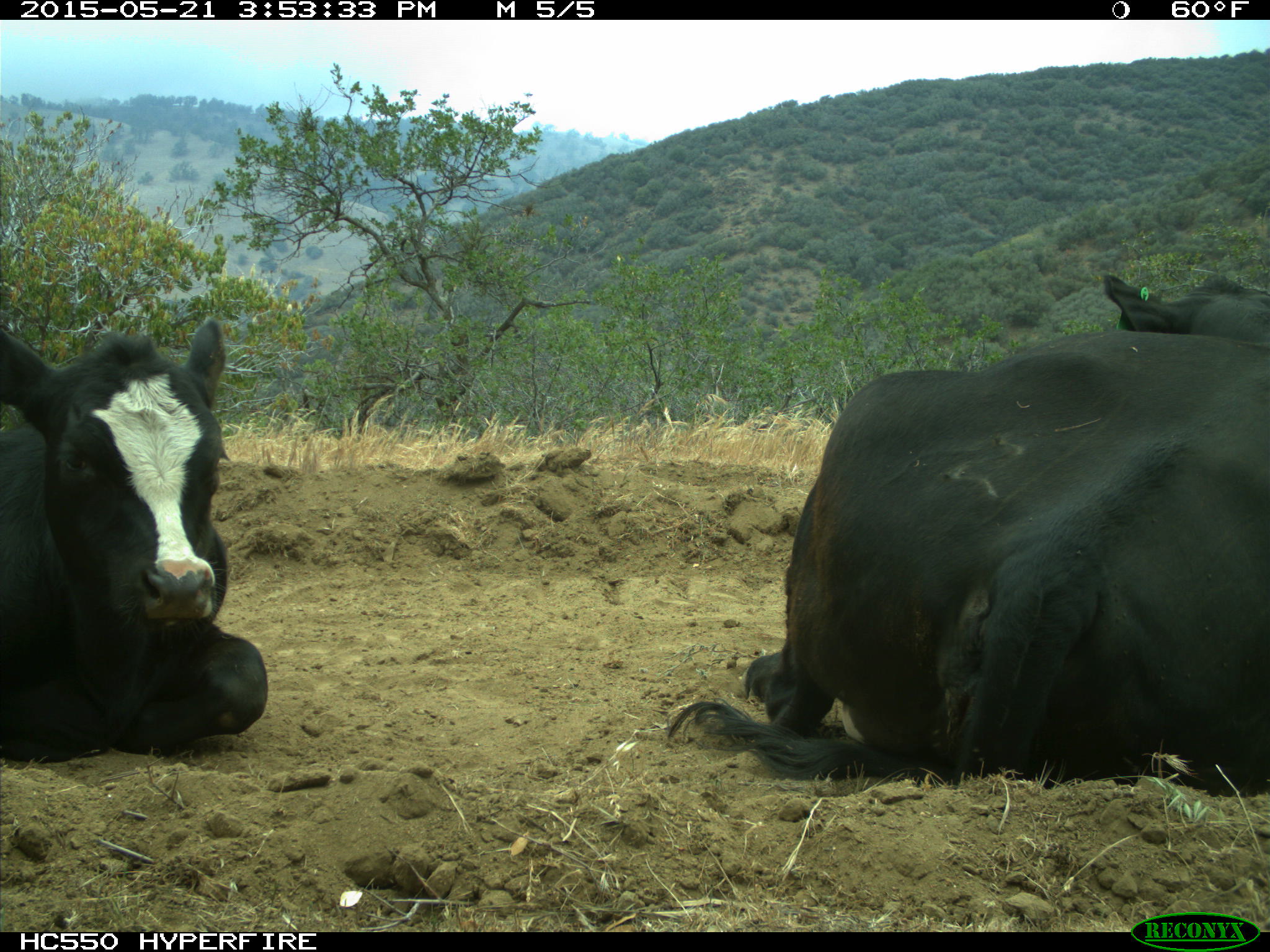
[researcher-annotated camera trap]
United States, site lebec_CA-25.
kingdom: Animalia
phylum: Chordata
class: Mammalia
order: Artiodactyla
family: Bovidae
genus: Bos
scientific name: Bos taurus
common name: domestic cow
Bos taurus (domestic cow).